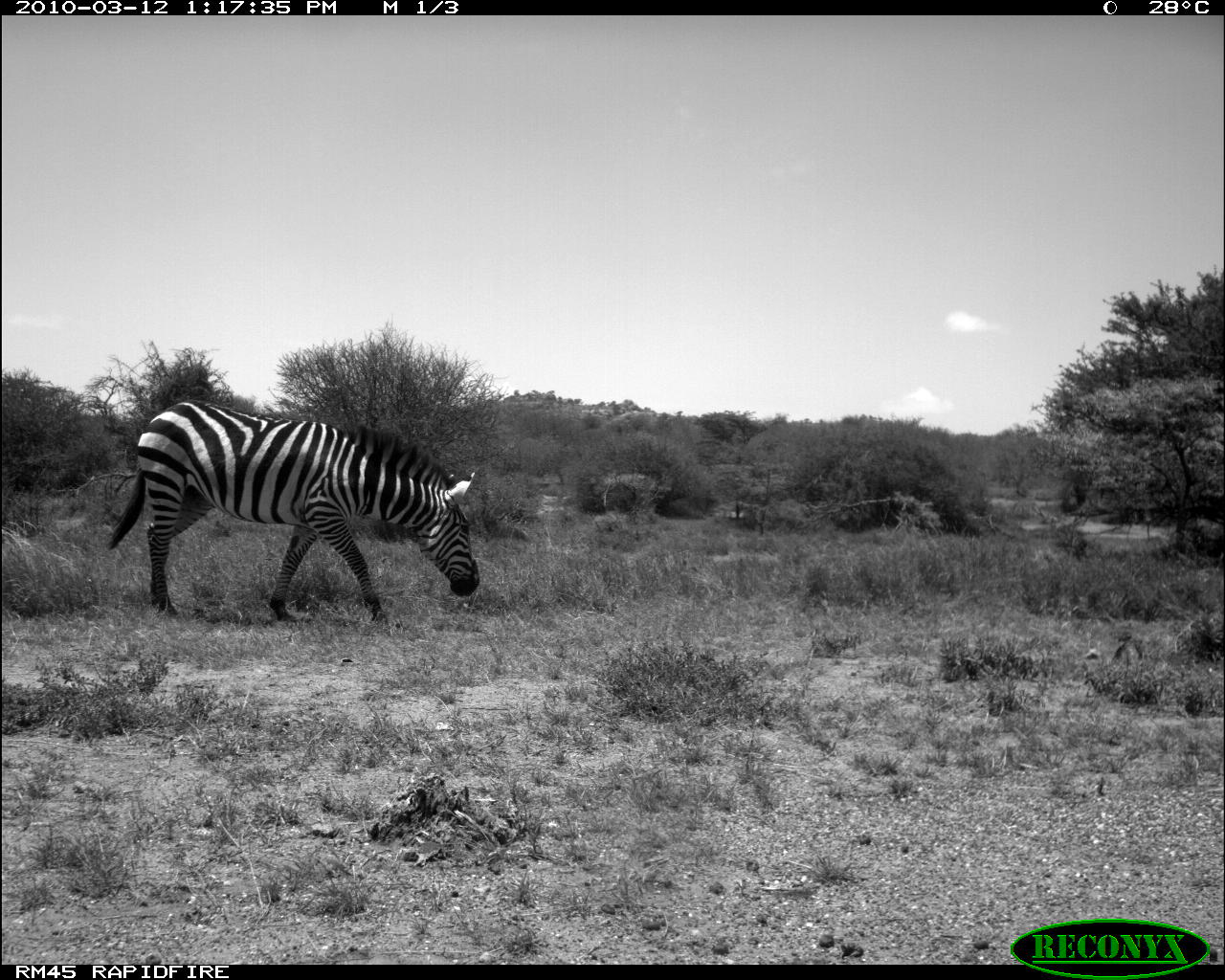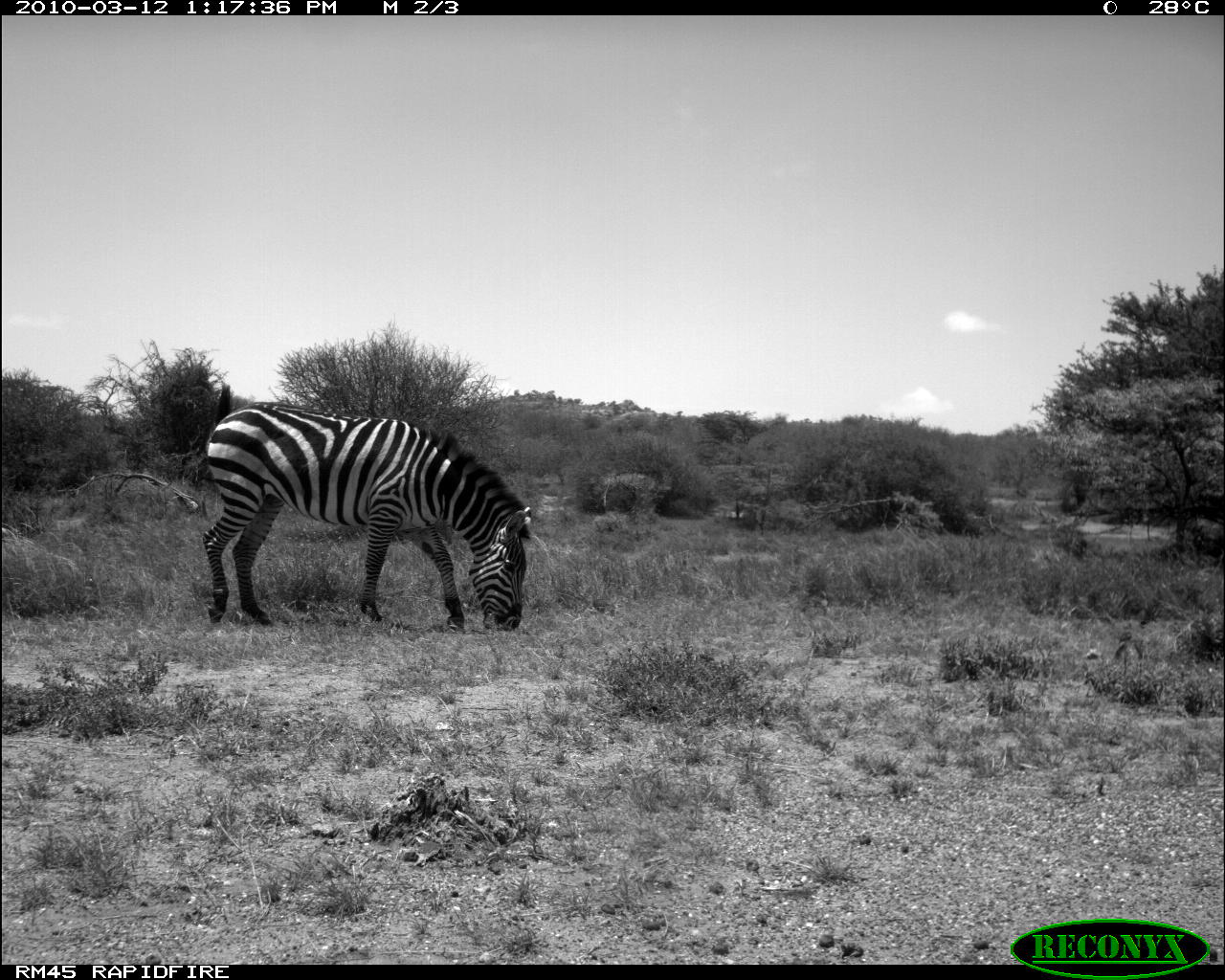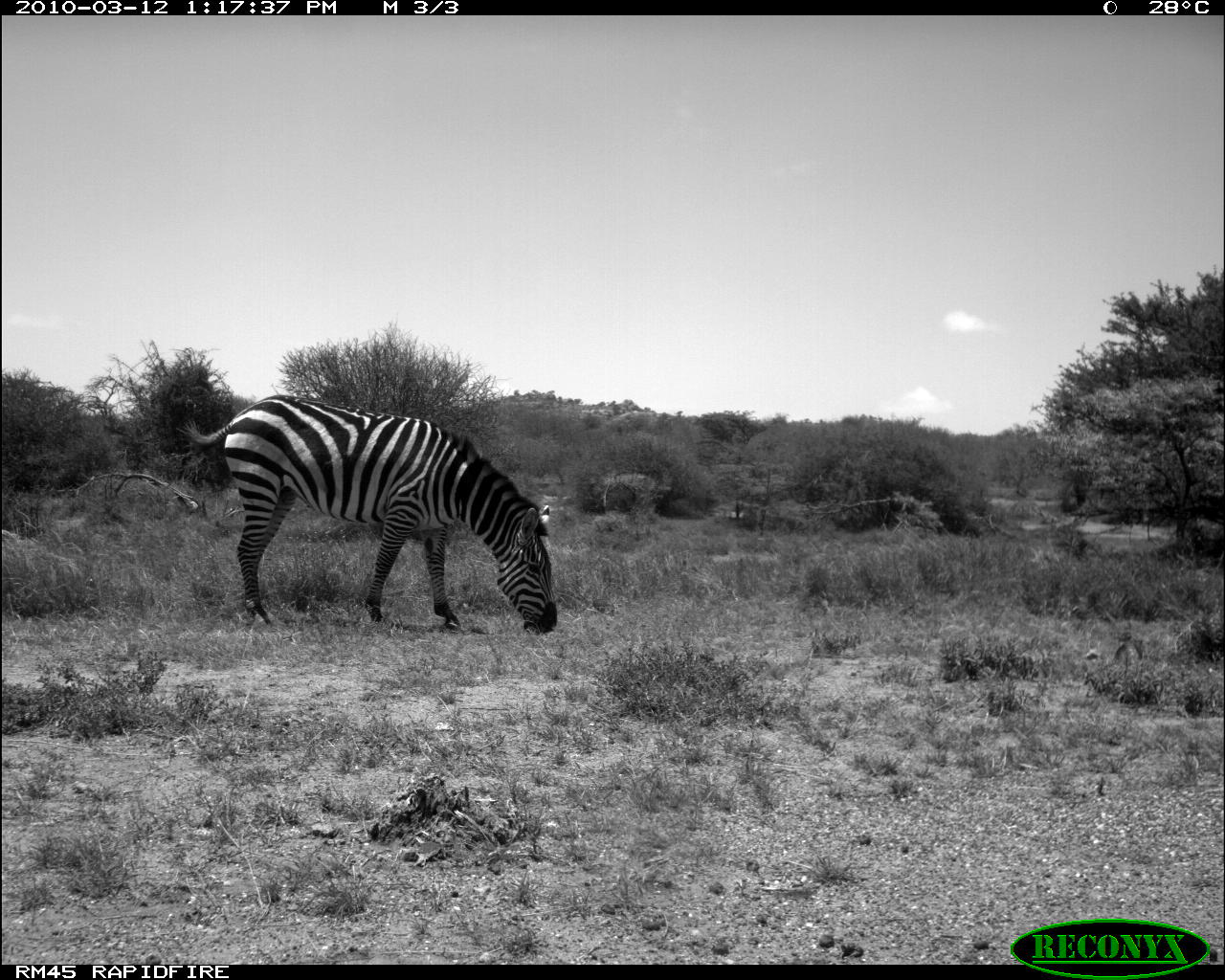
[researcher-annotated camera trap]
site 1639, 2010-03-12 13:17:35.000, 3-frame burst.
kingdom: Animalia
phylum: Chordata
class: Mammalia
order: Perissodactyla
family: Equidae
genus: Equus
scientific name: Equus quagga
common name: plains zebra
Equus quagga (plains zebra), count 1.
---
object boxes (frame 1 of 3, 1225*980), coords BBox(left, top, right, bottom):
equus quagga: BBox(103, 394, 483, 625)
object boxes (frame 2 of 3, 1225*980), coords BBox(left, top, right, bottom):
equus quagga: BBox(198, 383, 534, 635)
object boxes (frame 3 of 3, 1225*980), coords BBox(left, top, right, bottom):
equus quagga: BBox(174, 389, 559, 639)